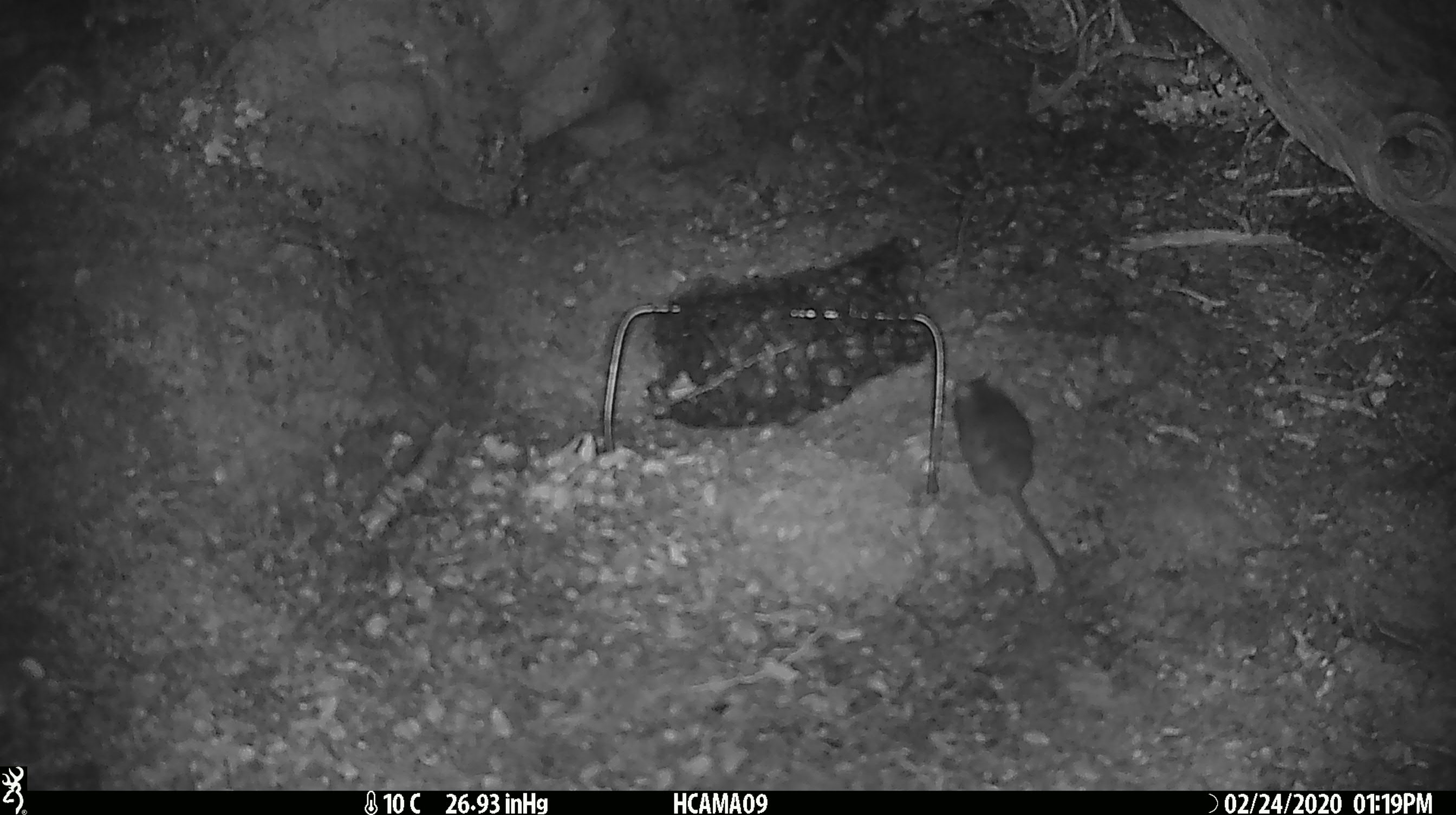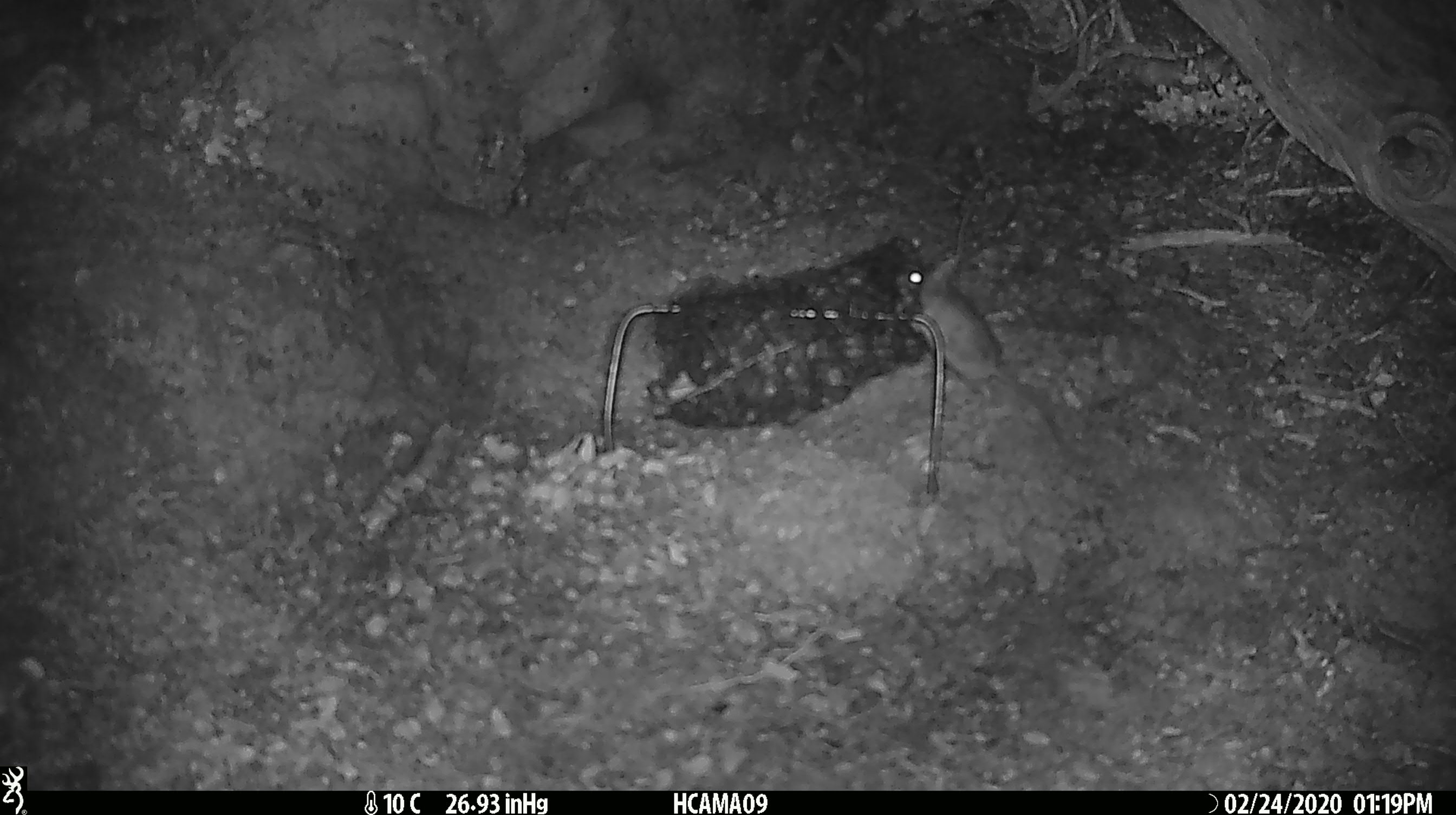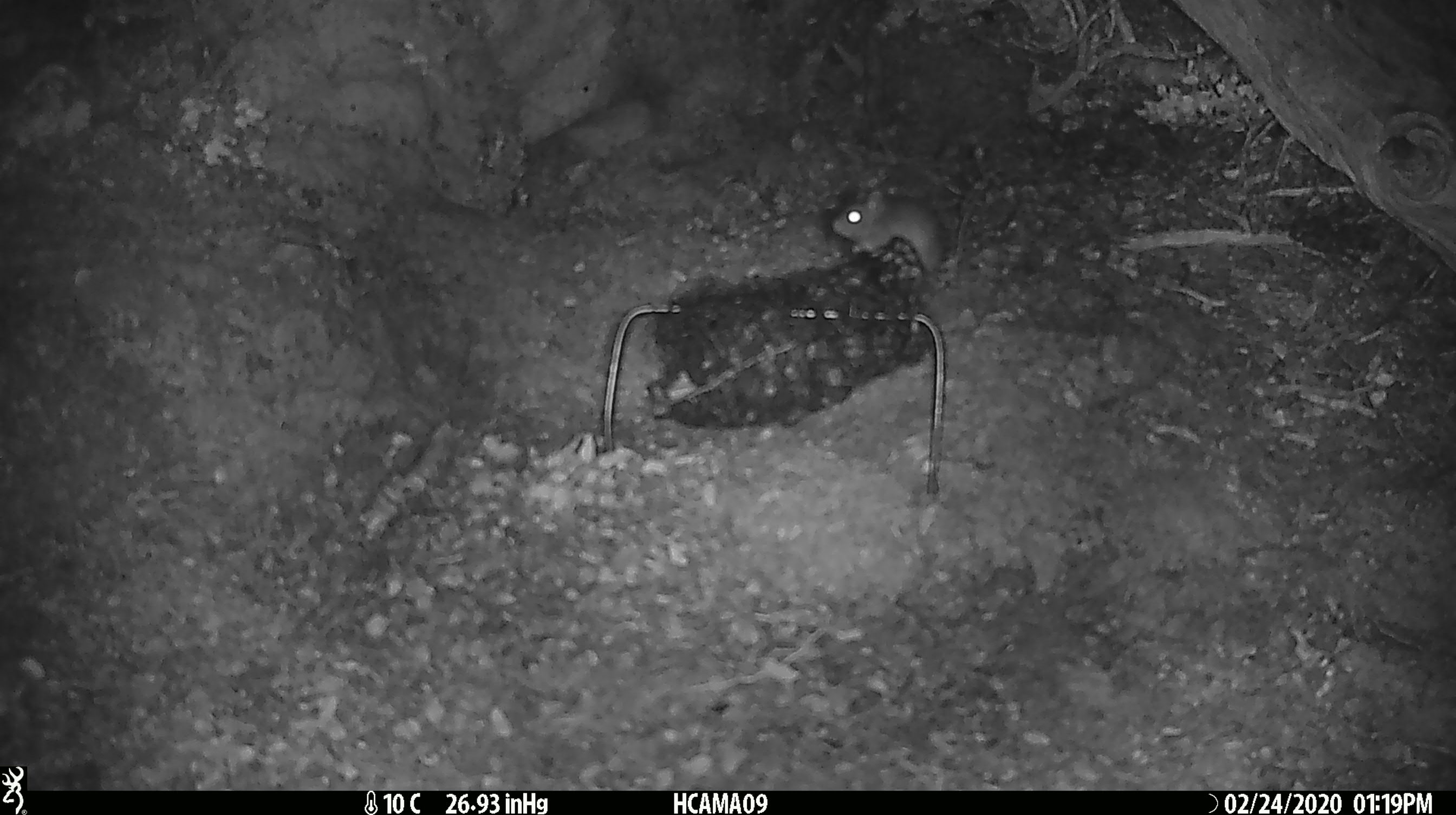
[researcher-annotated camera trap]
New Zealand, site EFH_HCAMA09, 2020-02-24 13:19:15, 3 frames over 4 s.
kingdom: Animalia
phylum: Chordata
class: Mammalia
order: Rodentia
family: Muridae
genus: Mus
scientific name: Mus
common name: mouse